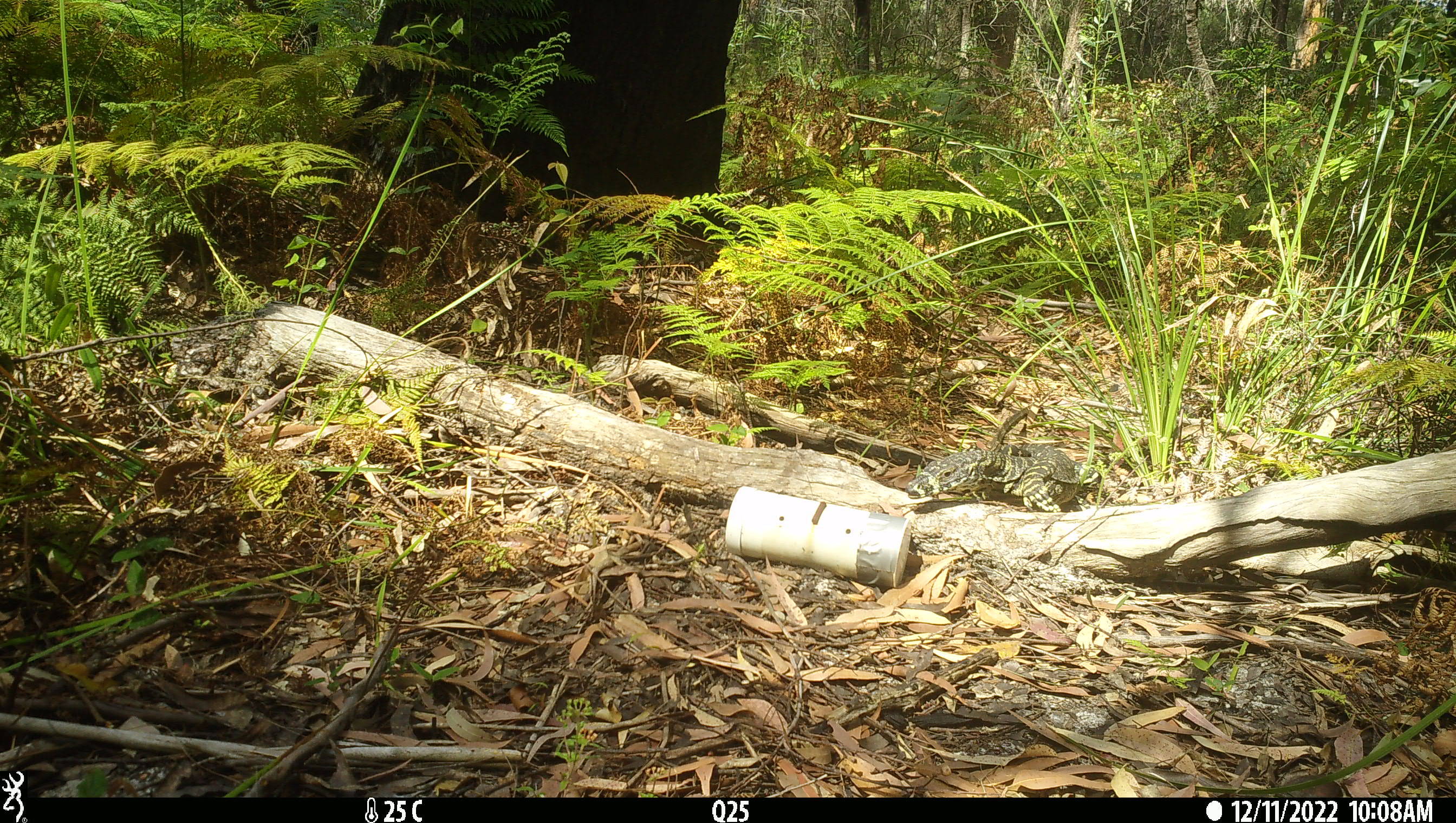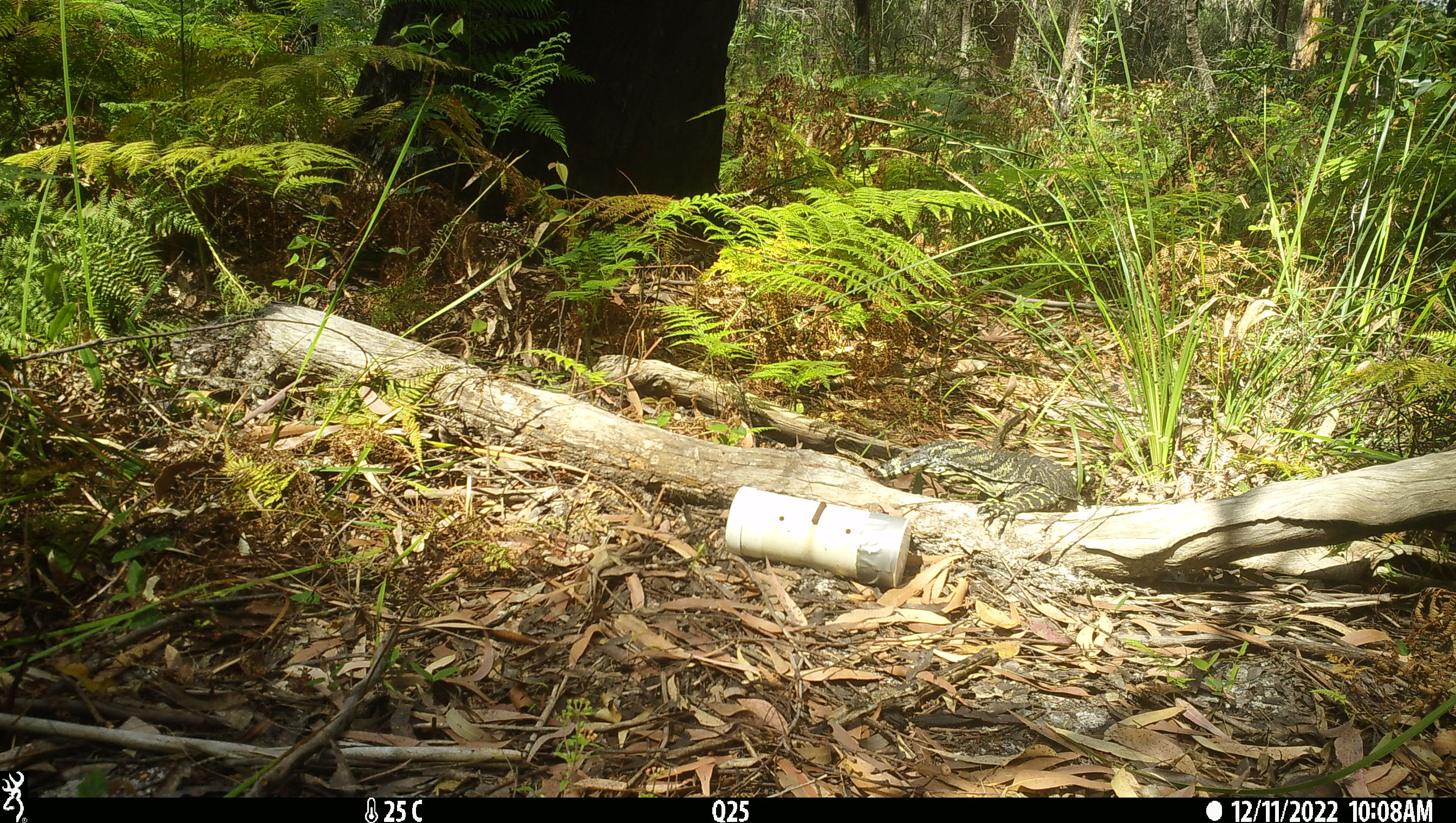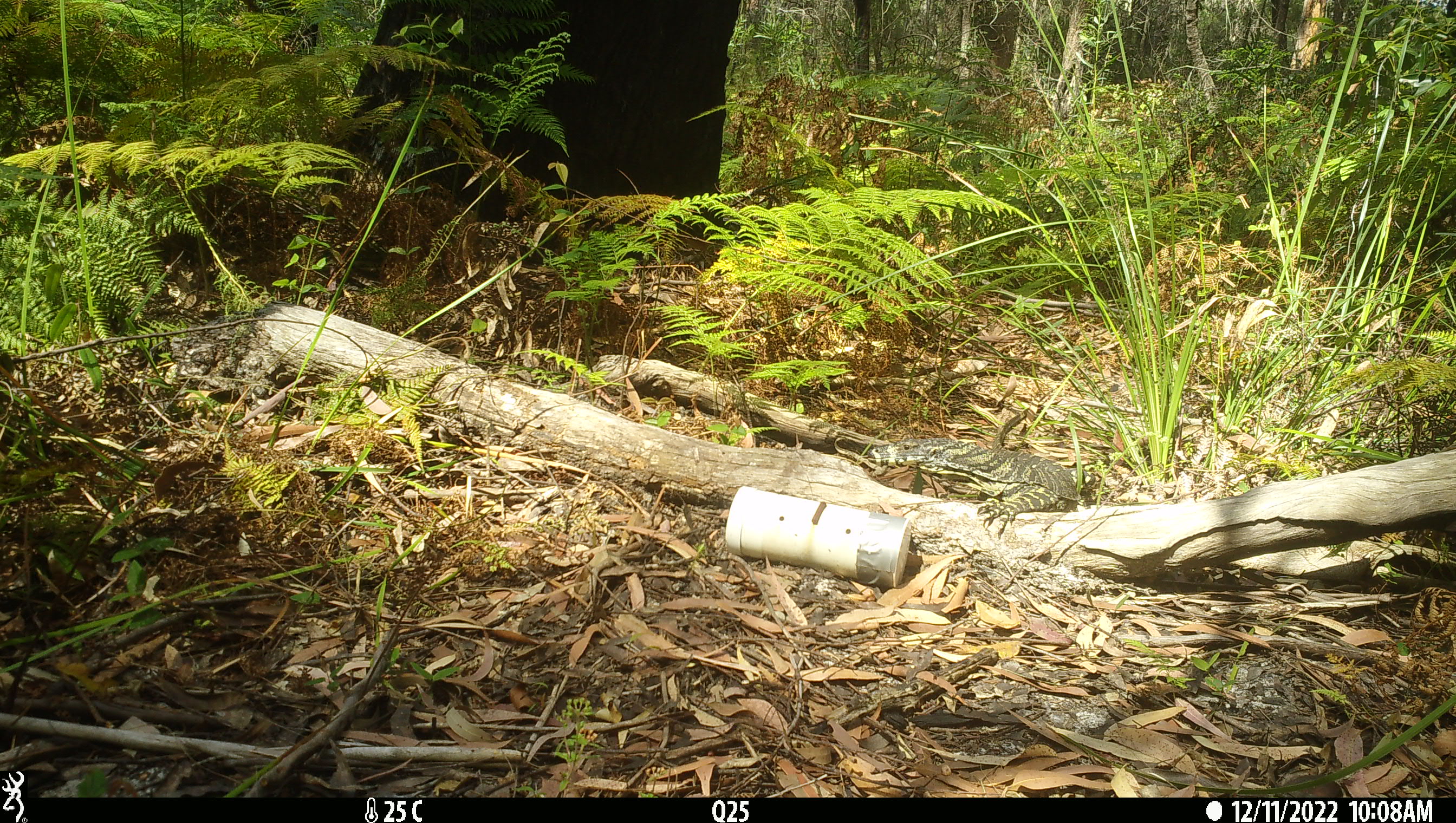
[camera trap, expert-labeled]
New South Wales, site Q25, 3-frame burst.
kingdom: Animalia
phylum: Chordata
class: Reptilia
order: Squamata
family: Varanidae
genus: Varanus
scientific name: Varanus varius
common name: lace monitor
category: goanna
Goanna (lace monitor) (Varanus varius).